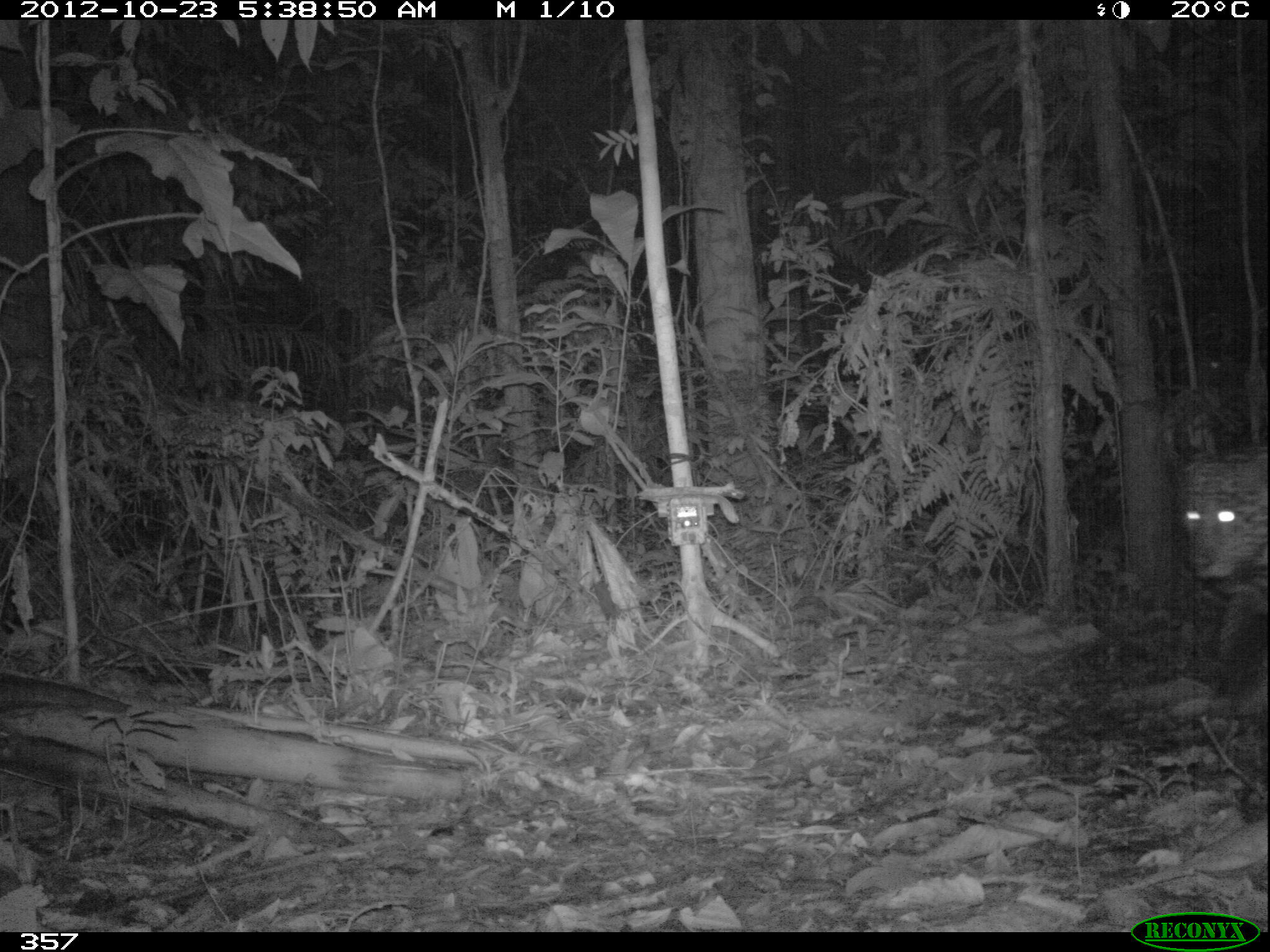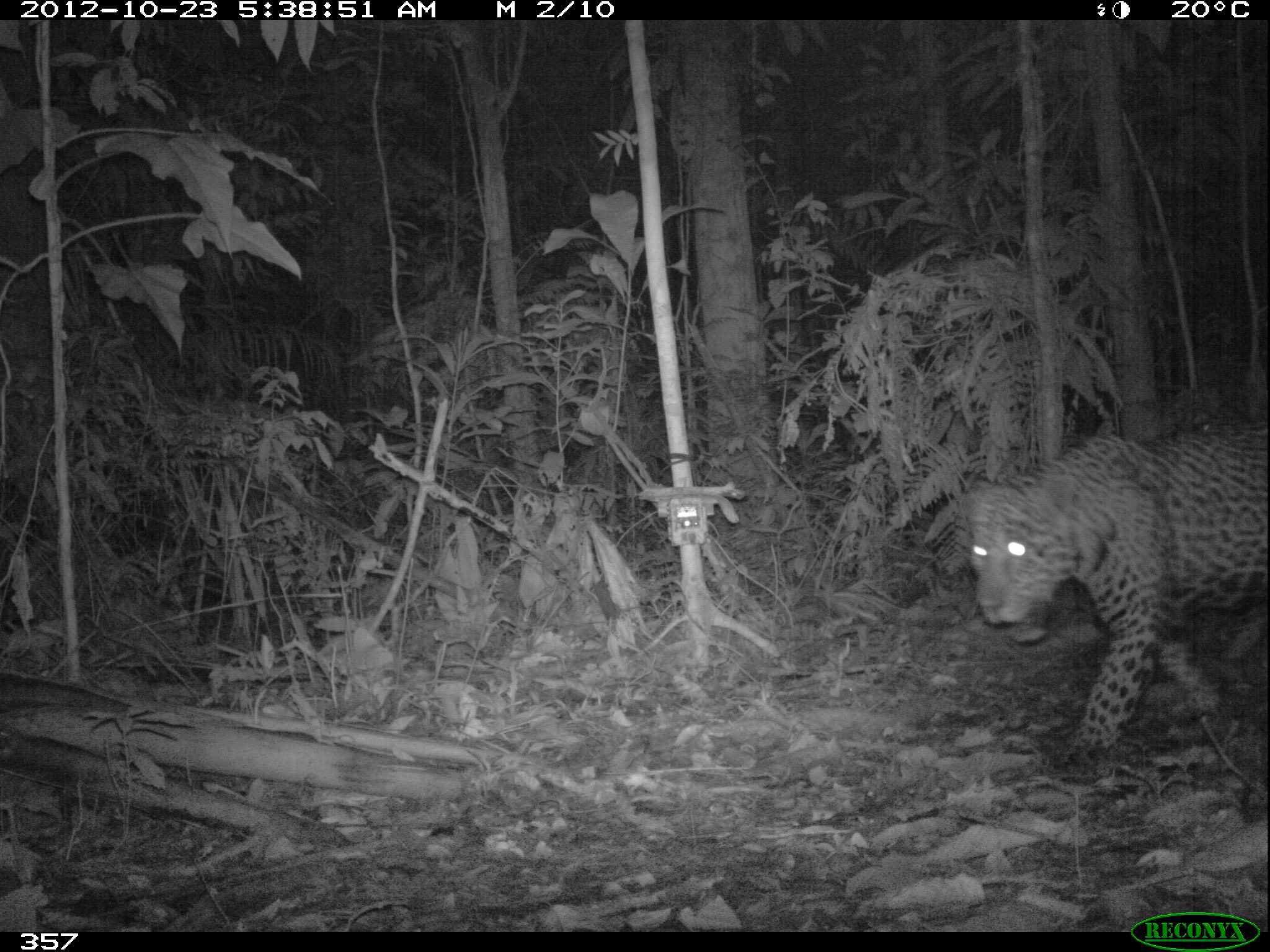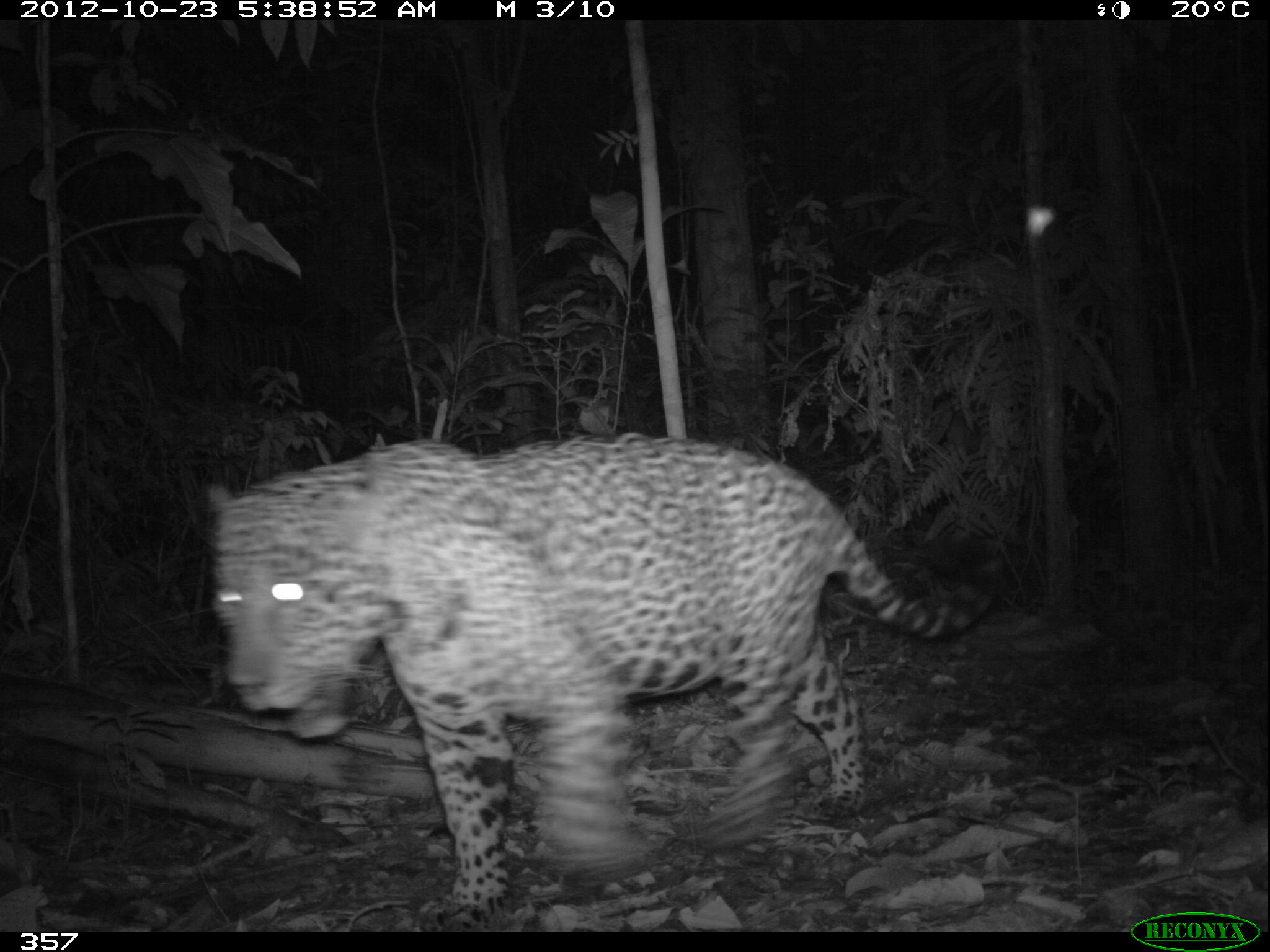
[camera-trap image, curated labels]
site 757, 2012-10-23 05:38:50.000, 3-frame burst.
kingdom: Animalia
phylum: Chordata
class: Mammalia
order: Carnivora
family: Felidae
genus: Panthera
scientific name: Panthera onca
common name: jaguar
Panthera onca (jaguar).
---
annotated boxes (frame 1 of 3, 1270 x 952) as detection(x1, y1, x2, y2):
panthera onca: detection(1180, 441, 1268, 679)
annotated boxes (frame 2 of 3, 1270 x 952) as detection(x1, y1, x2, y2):
panthera onca: detection(956, 424, 1270, 767)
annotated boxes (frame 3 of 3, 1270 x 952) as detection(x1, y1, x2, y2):
panthera onca: detection(204, 429, 1005, 928)